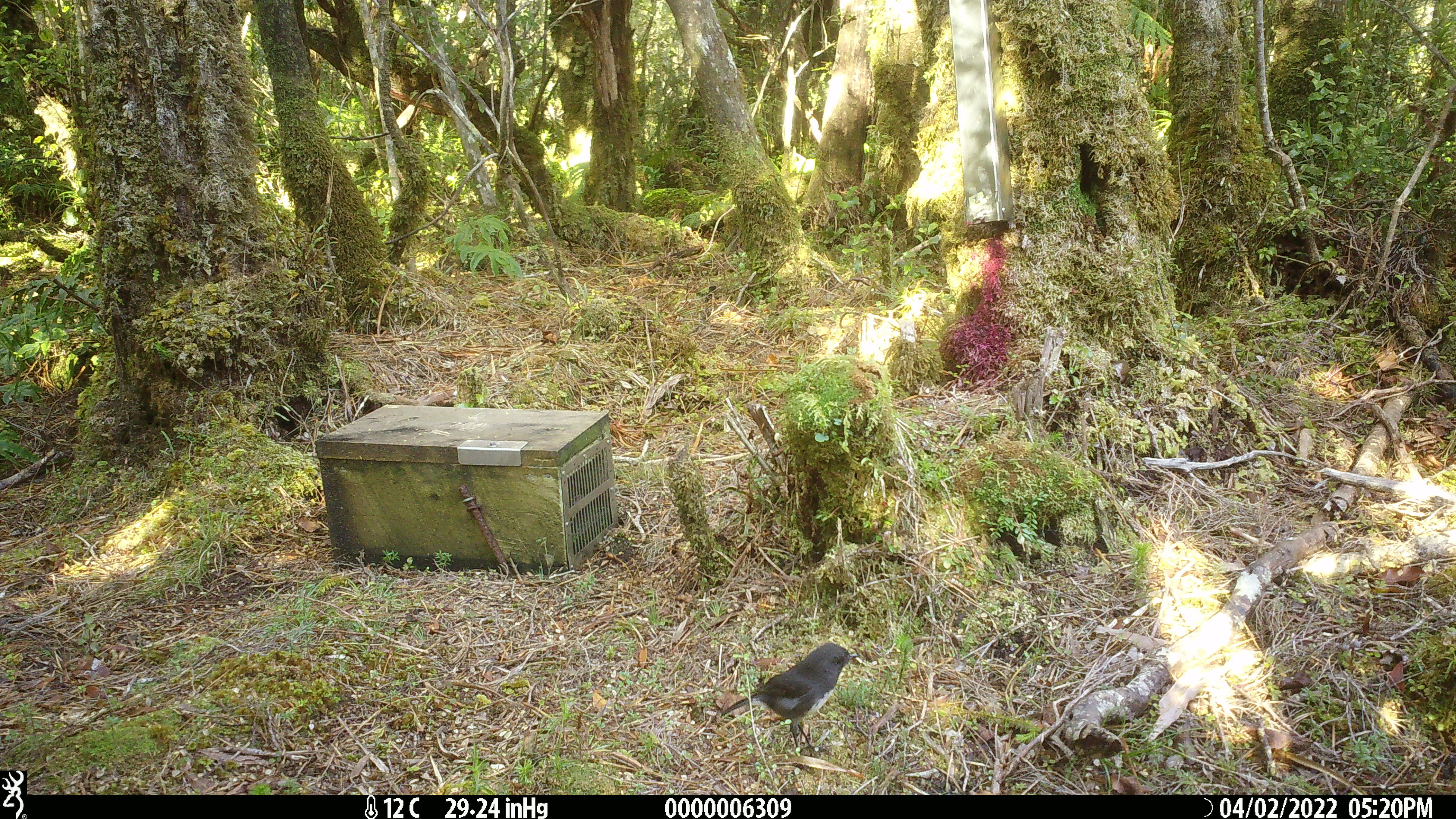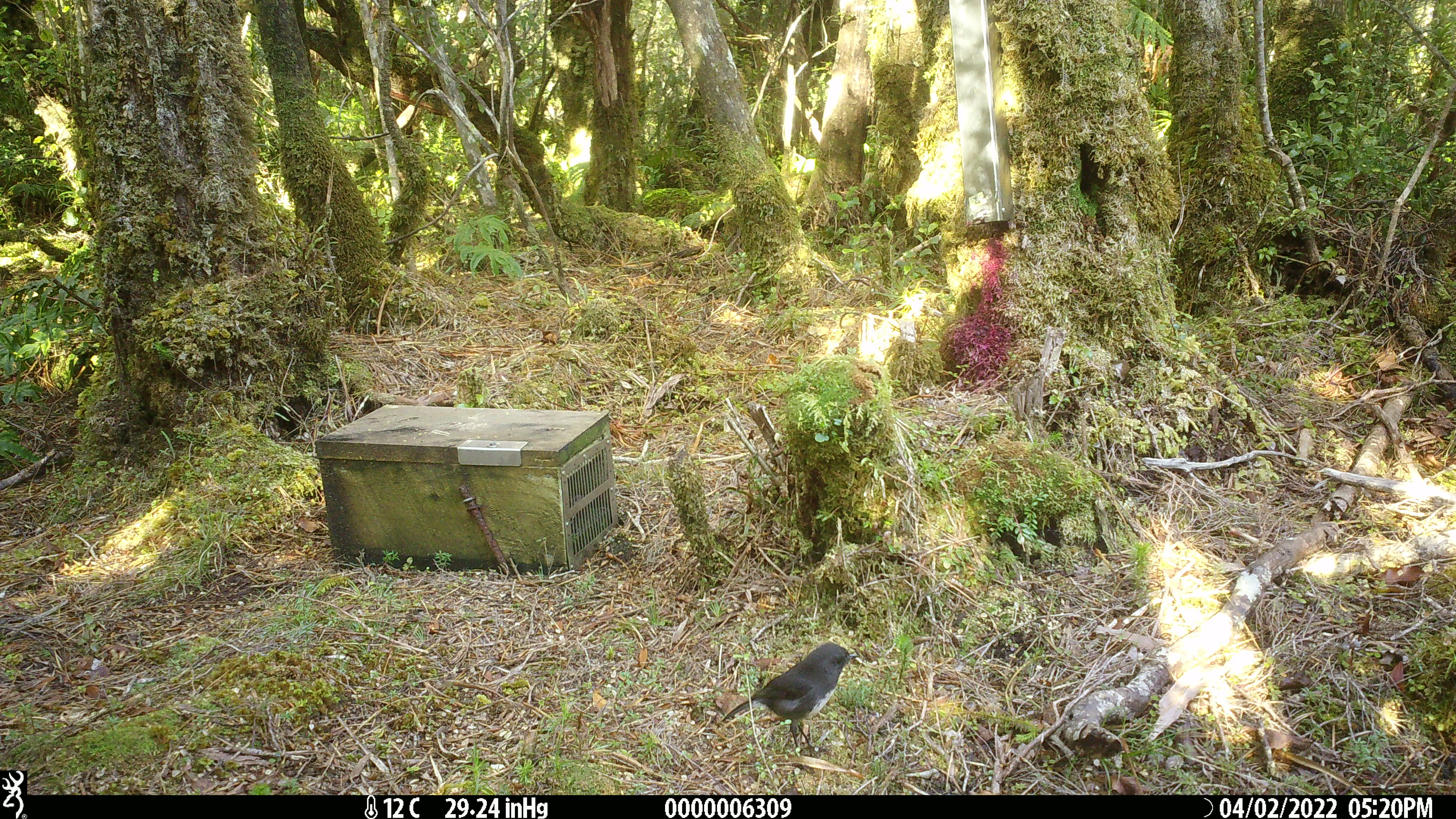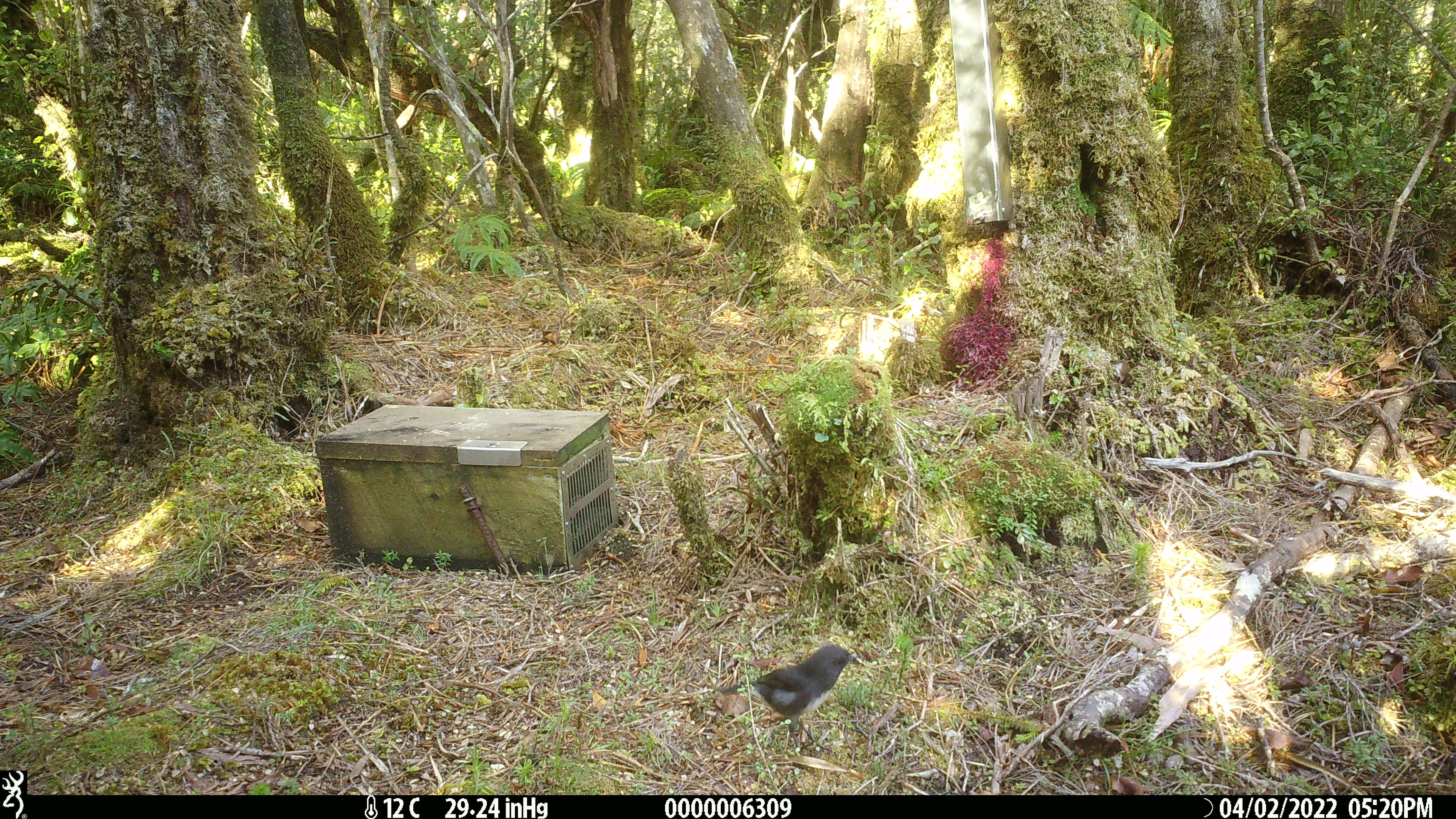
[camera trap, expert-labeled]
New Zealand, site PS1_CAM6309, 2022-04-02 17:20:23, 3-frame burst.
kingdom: Animalia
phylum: Chordata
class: Aves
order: Passeriformes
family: Petroicidae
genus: Petroica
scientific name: Petroica australis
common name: new zealand robin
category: robin